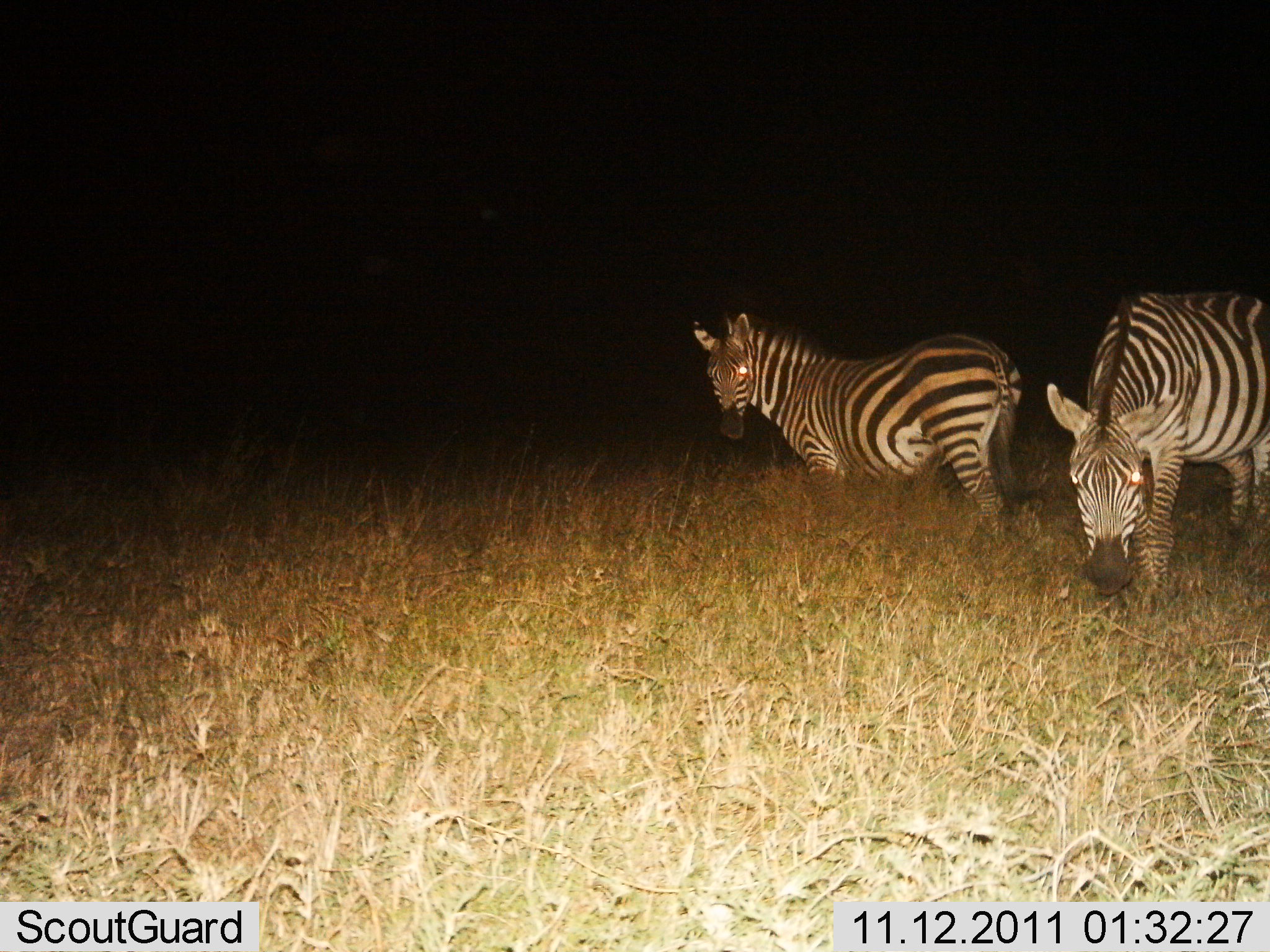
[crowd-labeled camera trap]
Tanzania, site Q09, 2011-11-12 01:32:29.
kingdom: Animalia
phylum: Chordata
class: Mammalia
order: Perissodactyla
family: Equidae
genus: Equus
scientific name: Equus quagga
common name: plains zebra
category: zebra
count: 2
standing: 82%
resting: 0%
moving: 0%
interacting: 9%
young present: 0%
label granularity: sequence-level